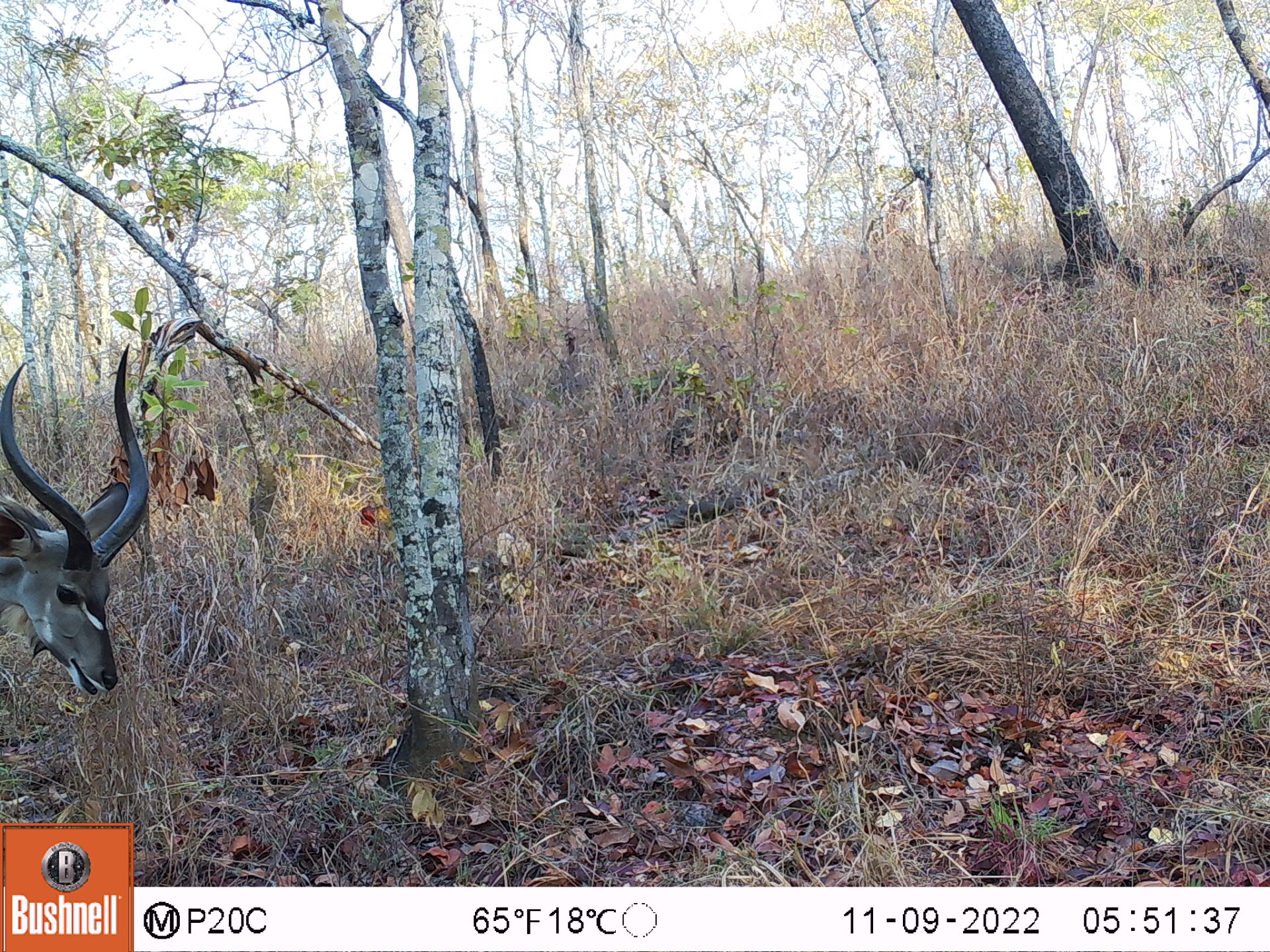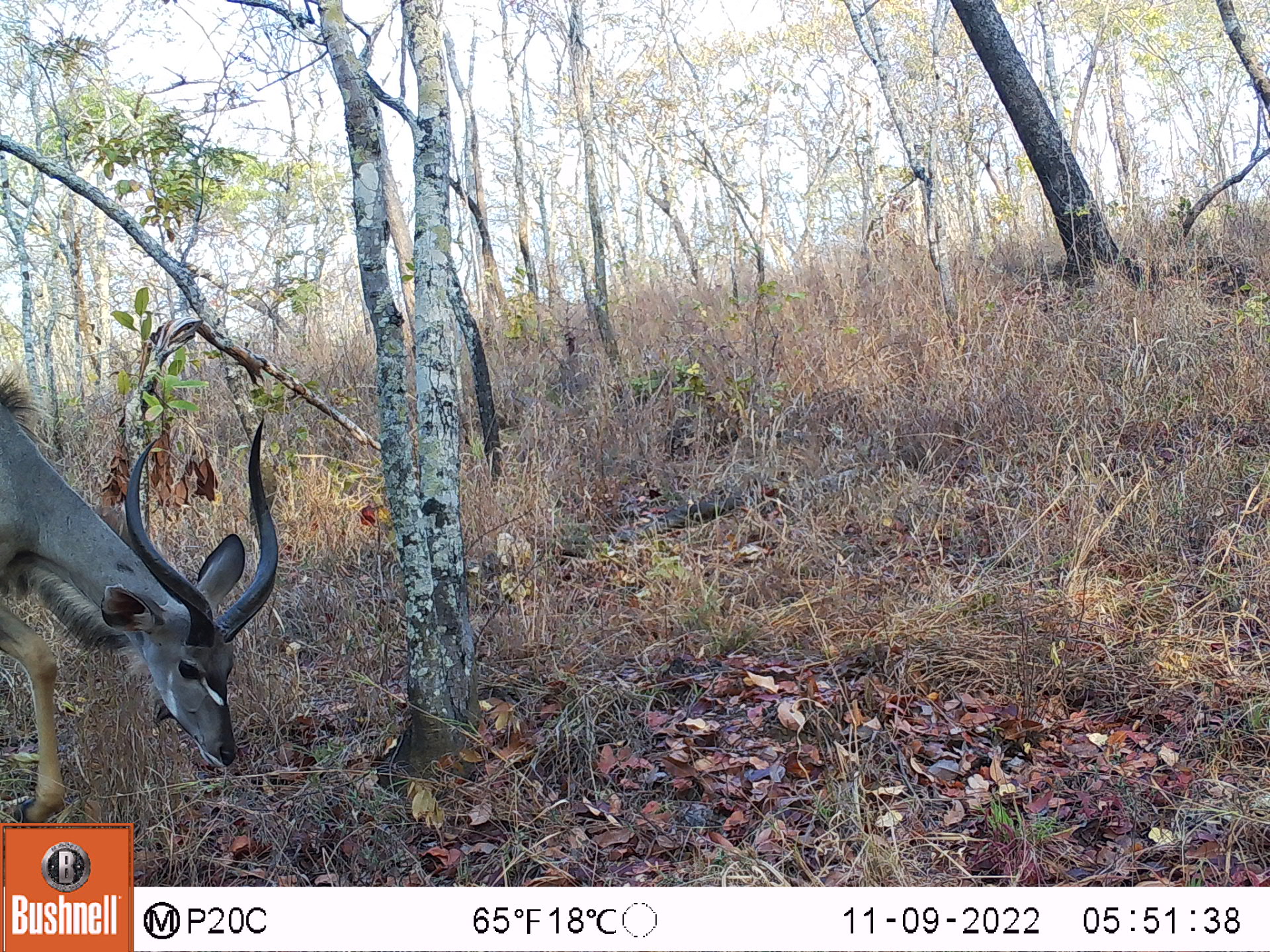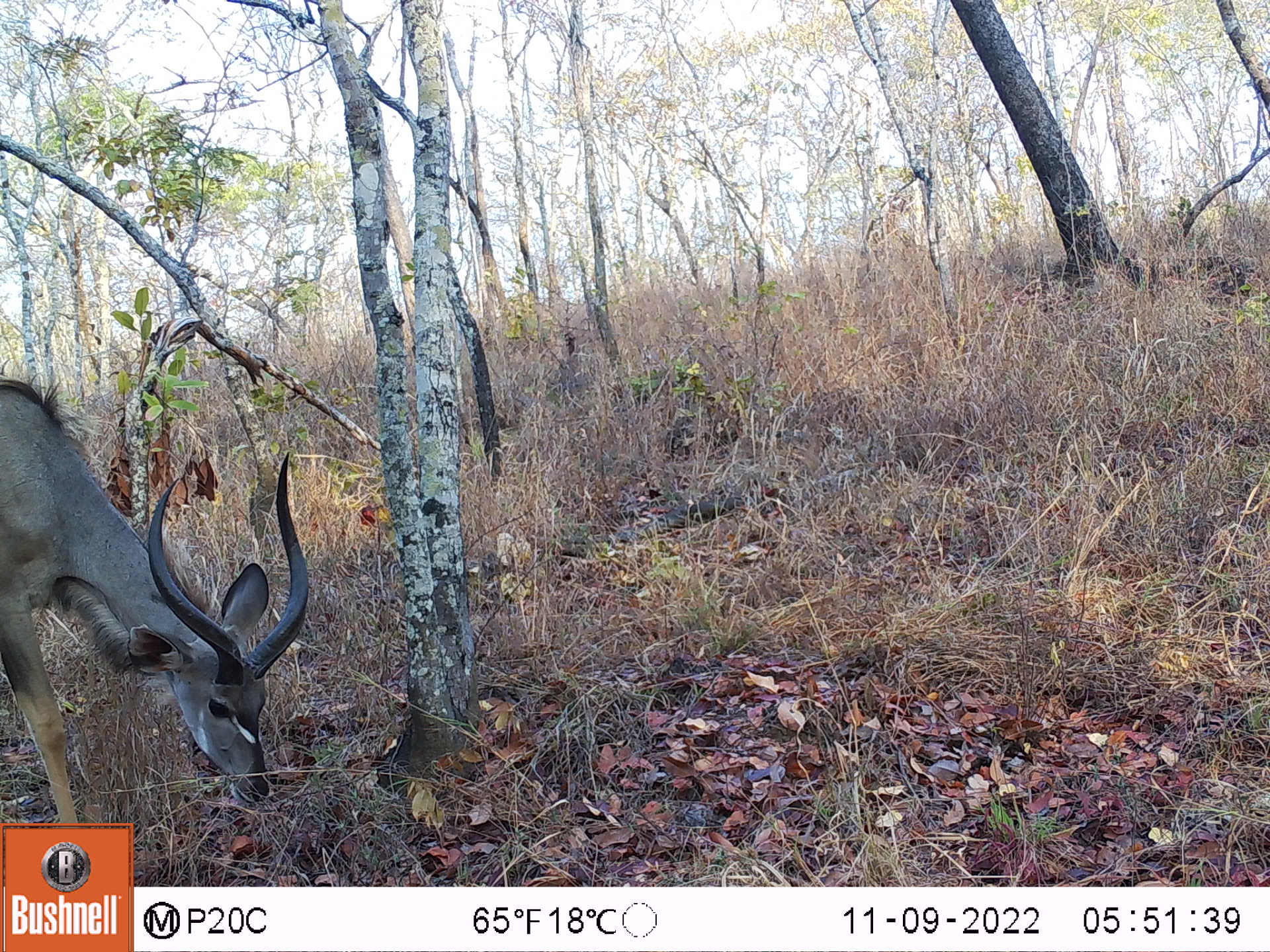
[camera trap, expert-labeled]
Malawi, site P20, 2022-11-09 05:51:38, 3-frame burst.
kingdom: Animalia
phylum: Chordata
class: Mammalia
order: Artiodactyla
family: Bovidae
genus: Tragelaphus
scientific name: Tragelaphus strepsiceros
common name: greater kudu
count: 1